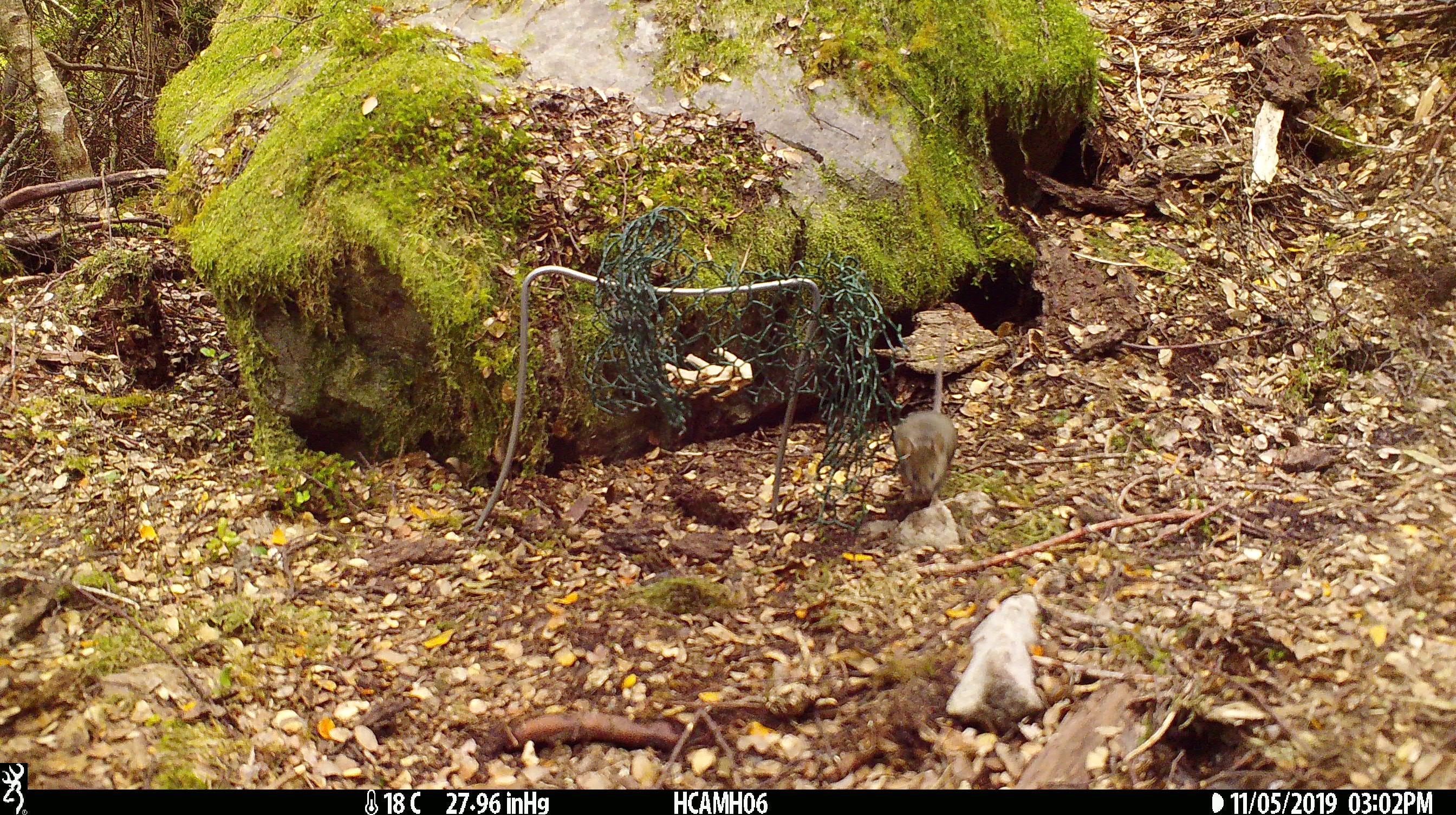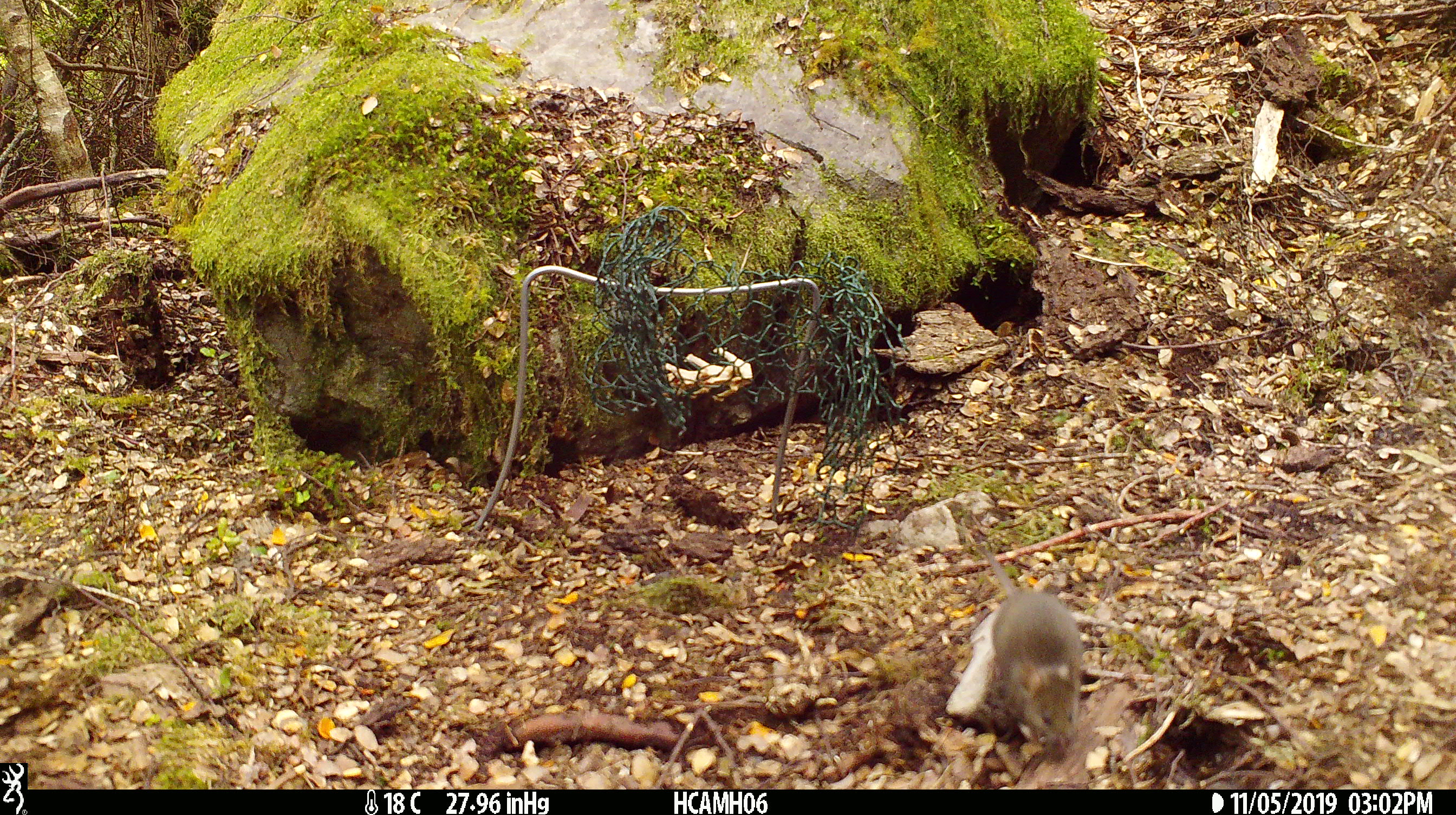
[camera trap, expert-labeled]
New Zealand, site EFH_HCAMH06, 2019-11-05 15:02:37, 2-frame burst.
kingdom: Animalia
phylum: Chordata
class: Mammalia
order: Rodentia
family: Muridae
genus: Mus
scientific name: Mus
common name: mouse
Mouse (Mus).